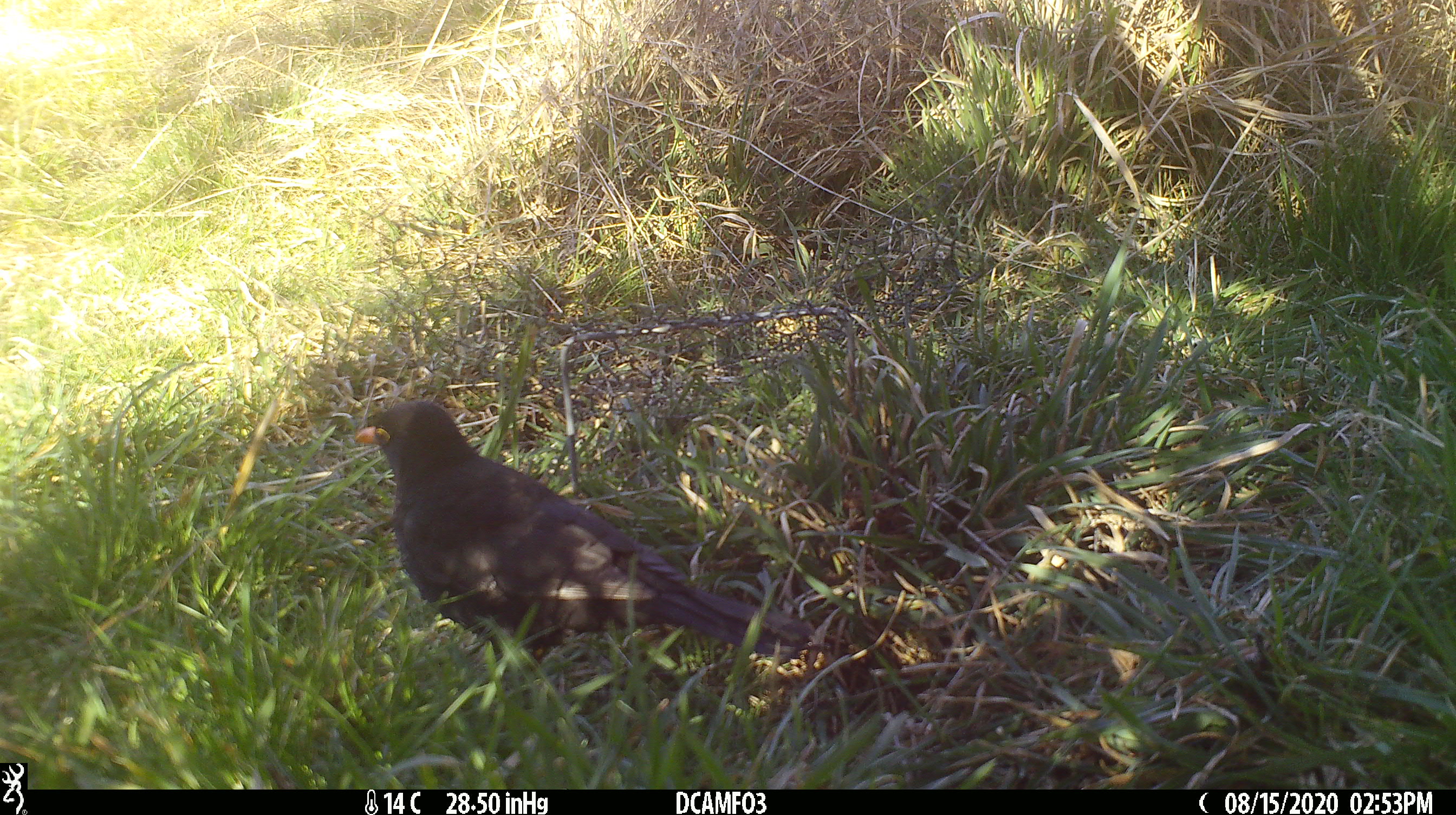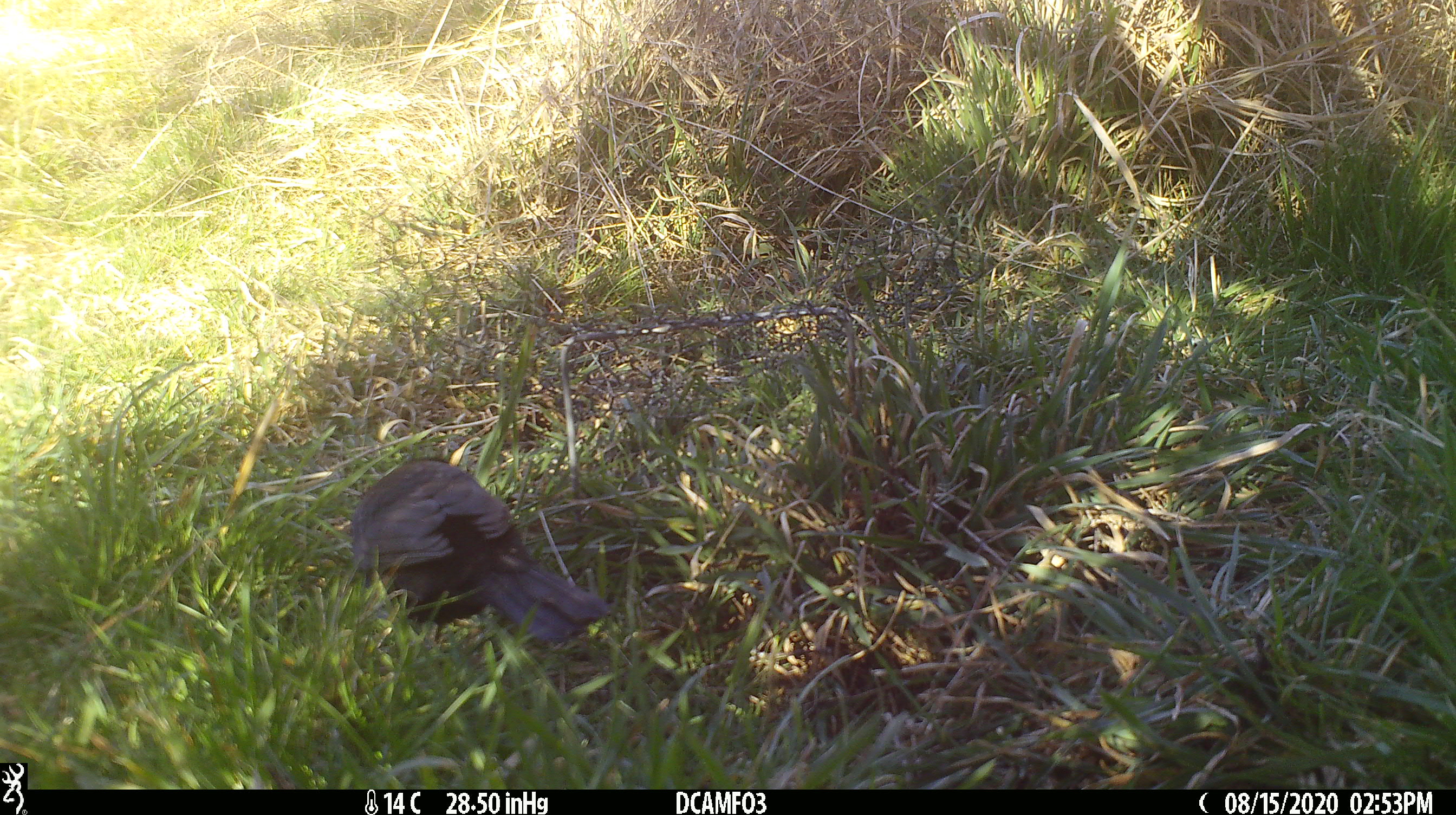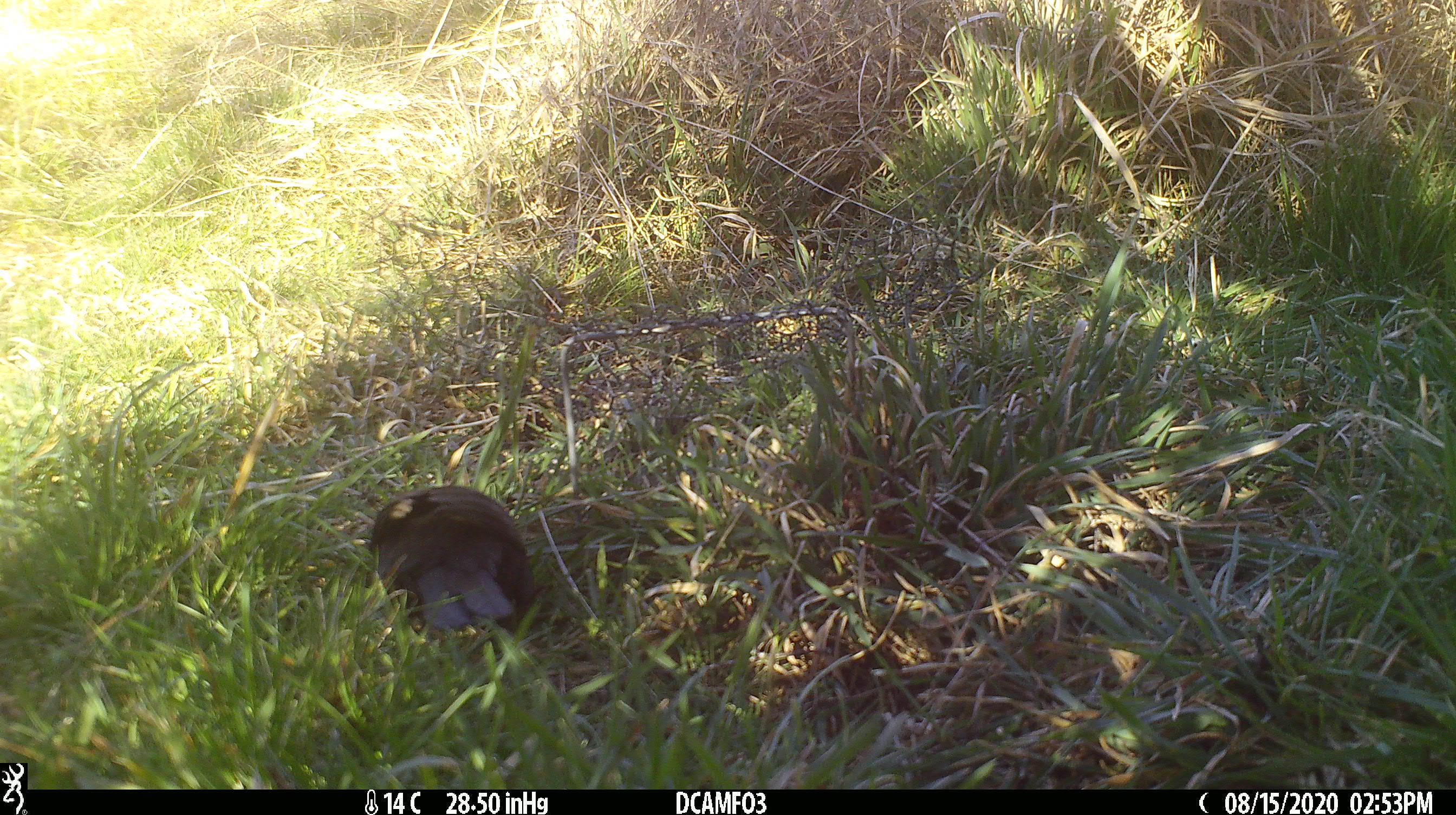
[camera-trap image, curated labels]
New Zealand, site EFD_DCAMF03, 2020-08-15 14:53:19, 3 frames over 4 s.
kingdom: Animalia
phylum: Chordata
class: Aves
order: Passeriformes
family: Turdidae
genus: Turdus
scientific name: Turdus merula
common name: eurasian blackbird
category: blackbird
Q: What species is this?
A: Blackbird (eurasian blackbird) (Turdus merula).